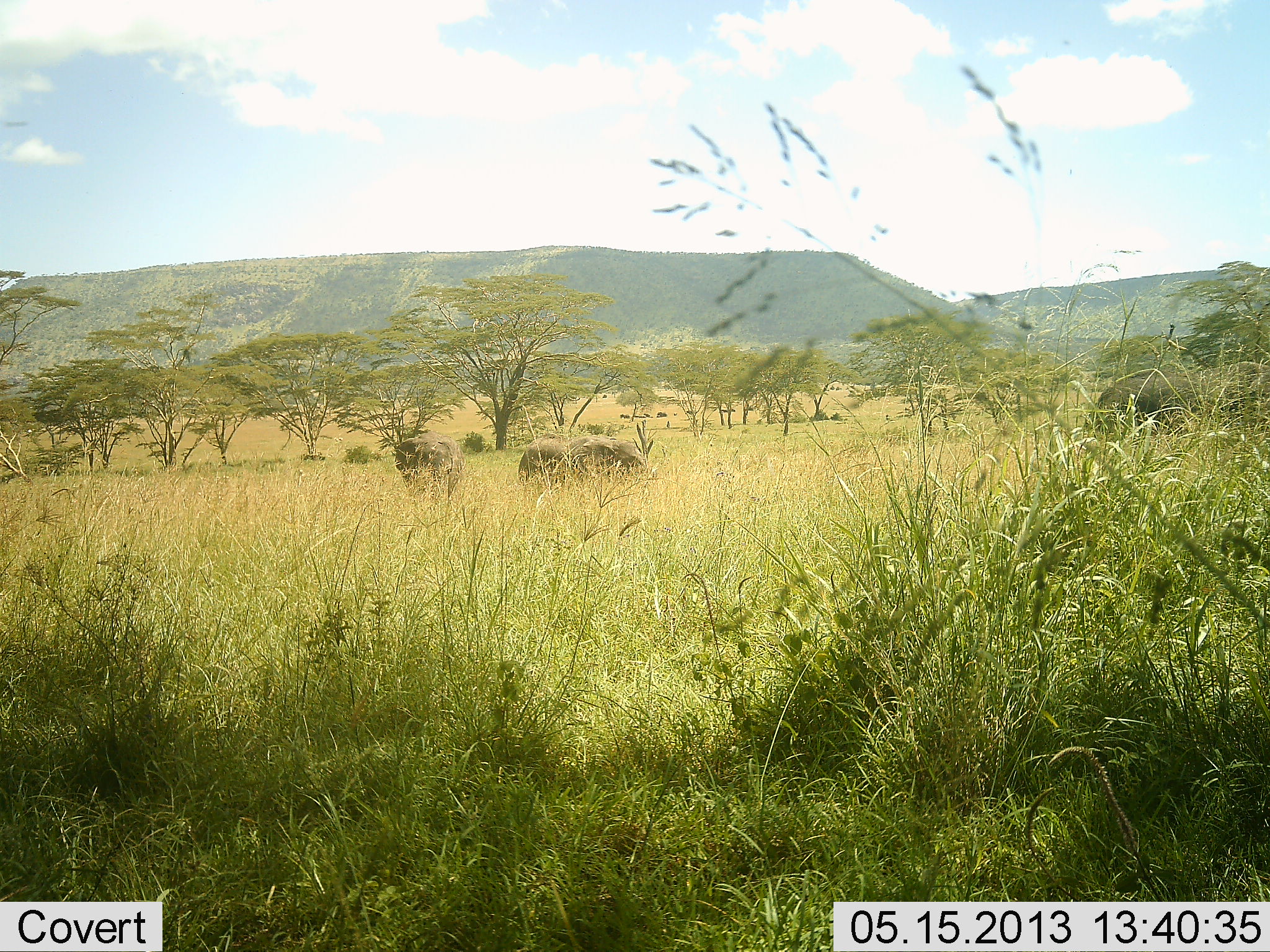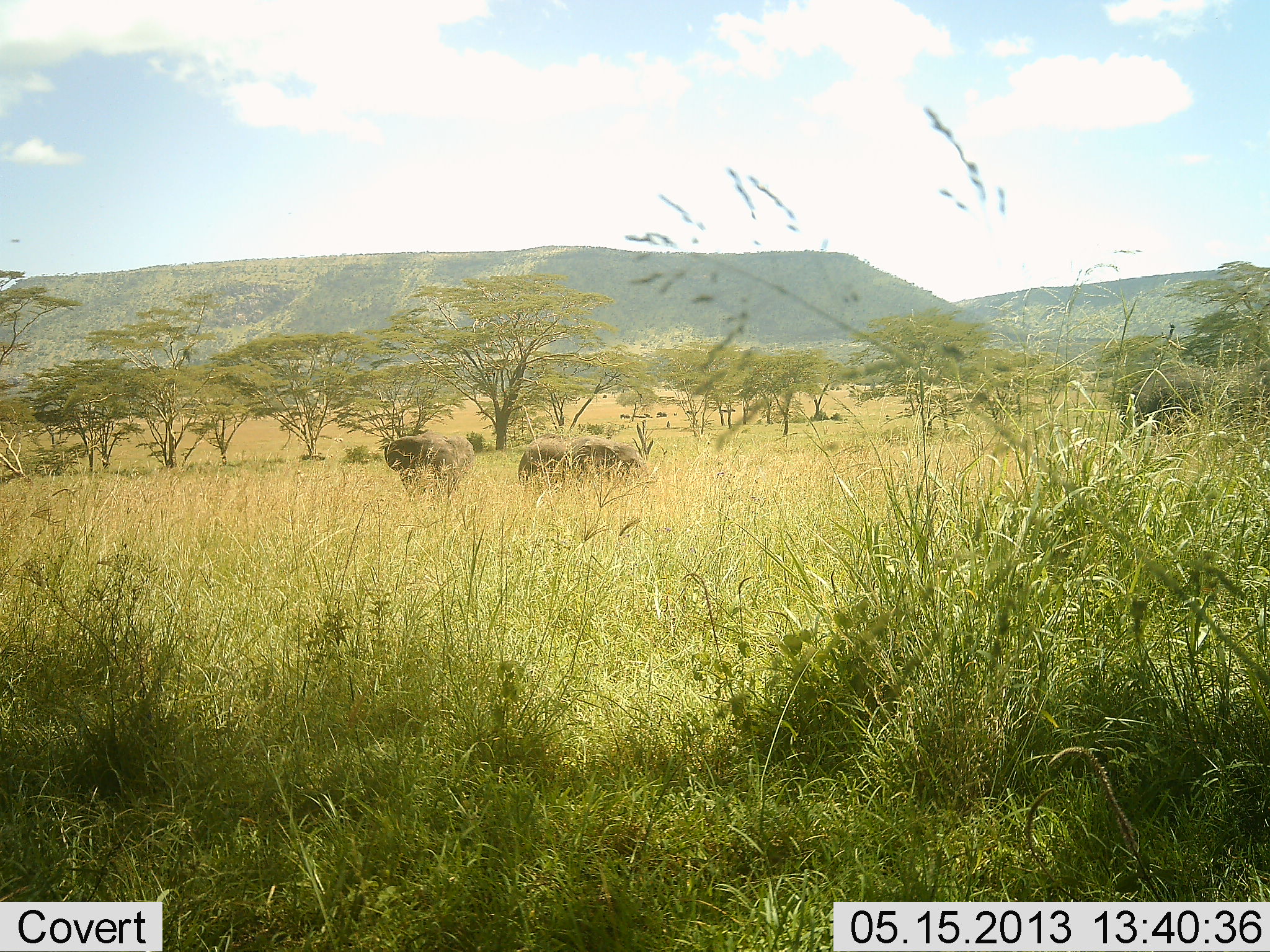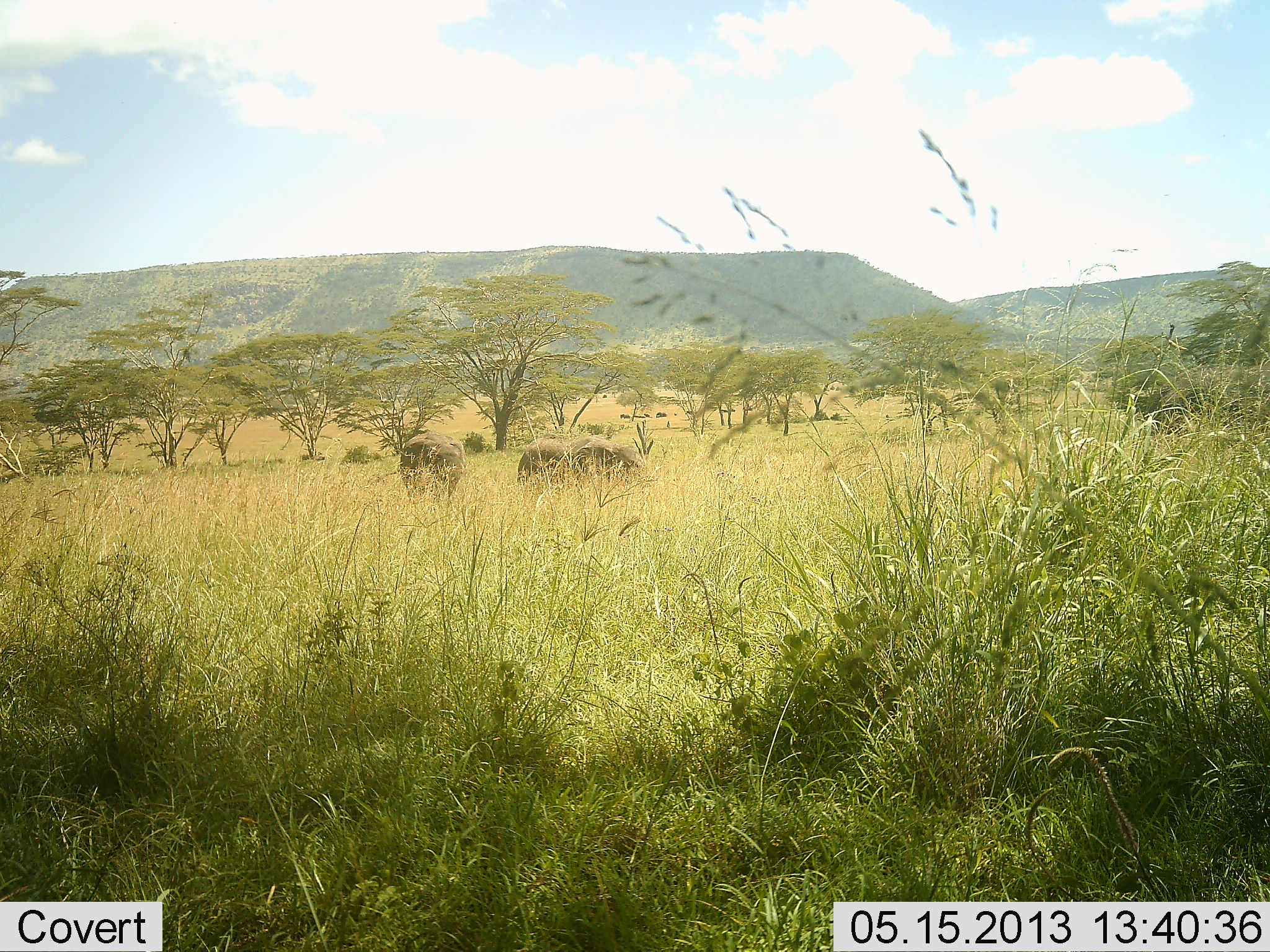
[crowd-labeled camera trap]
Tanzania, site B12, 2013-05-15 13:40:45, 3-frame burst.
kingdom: Animalia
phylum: Chordata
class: Mammalia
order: Proboscidea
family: Elephantidae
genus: Loxodonta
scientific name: Loxodonta africana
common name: african bush elephant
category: elephant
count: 3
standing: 78%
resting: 0%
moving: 26%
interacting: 4%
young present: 4%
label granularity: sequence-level